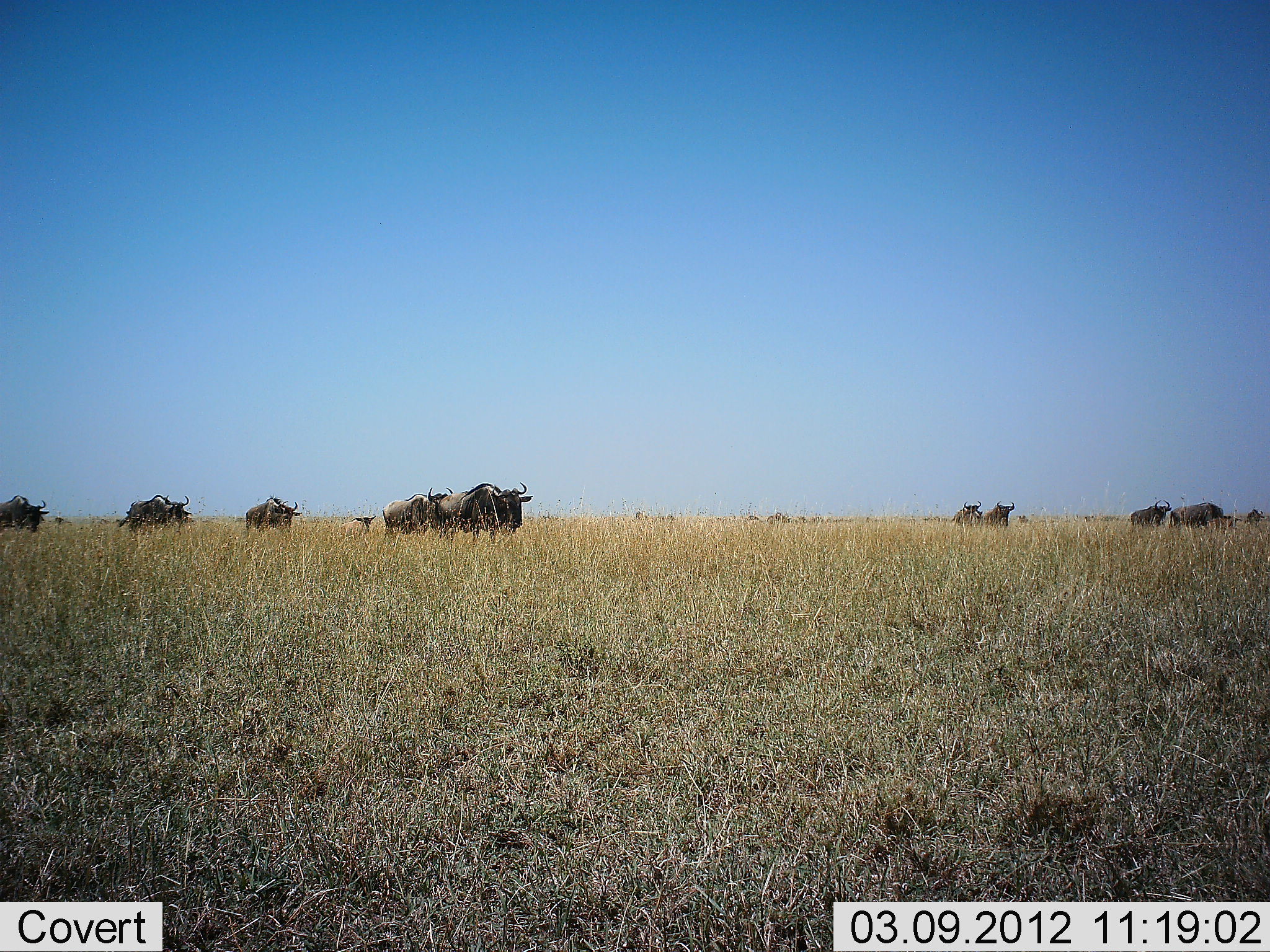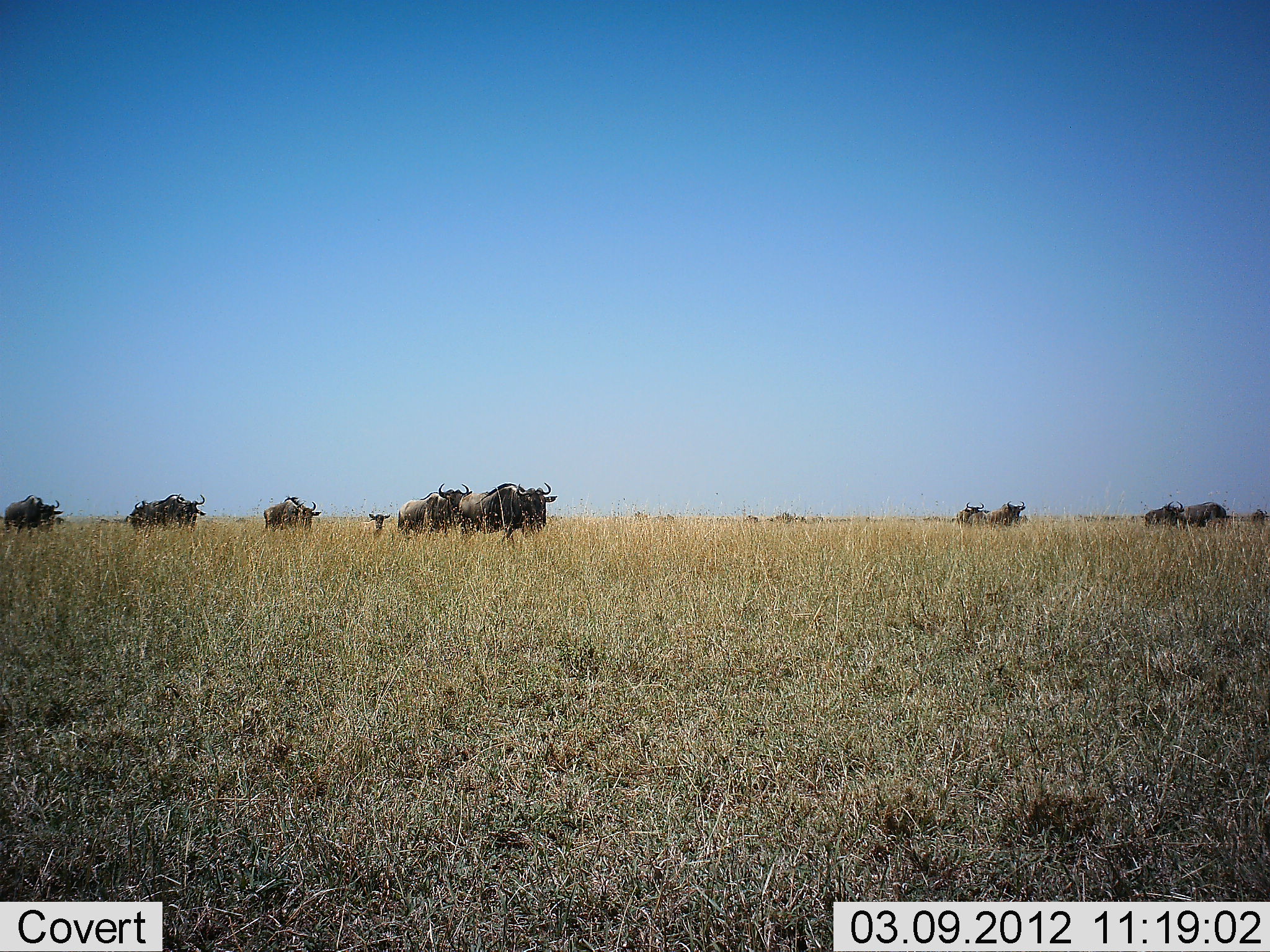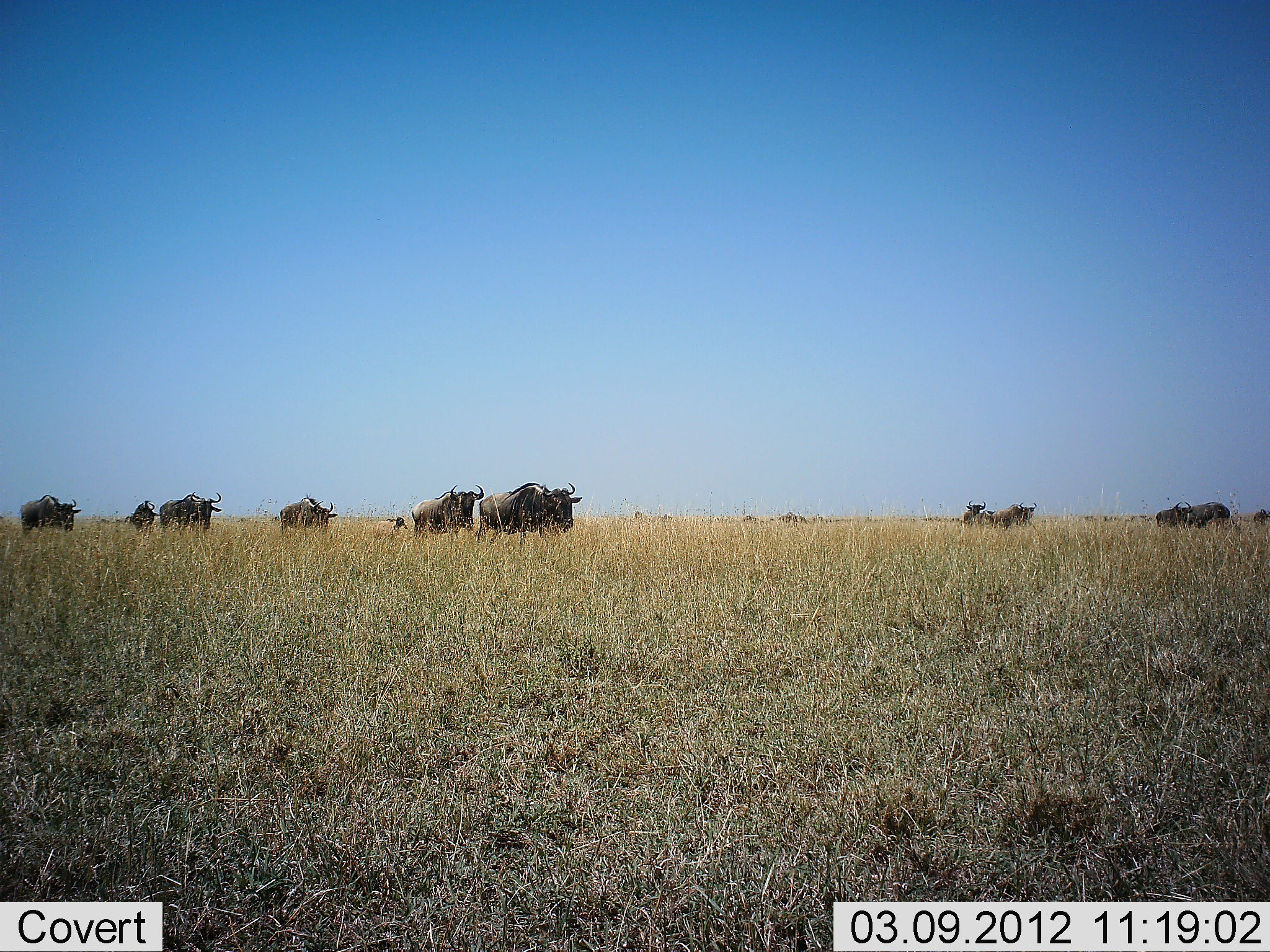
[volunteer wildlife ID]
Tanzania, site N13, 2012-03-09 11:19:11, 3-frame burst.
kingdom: Animalia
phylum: Chordata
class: Mammalia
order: Artiodactyla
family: Bovidae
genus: Connochaetes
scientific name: Connochaetes taurinus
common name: blue wildebeest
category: wildebeest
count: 11-50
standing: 12%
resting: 6%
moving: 100%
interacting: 0%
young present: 44%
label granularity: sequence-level